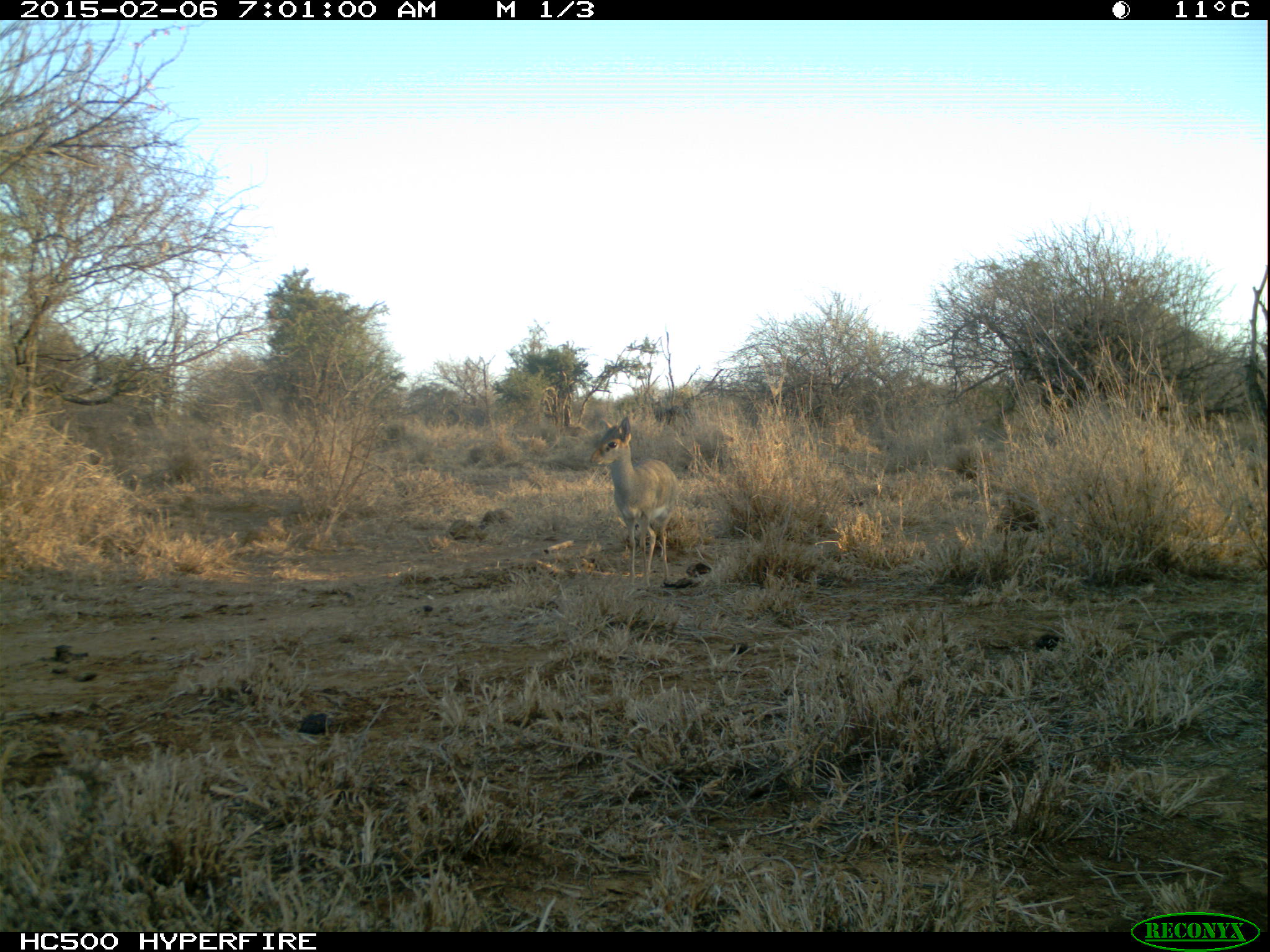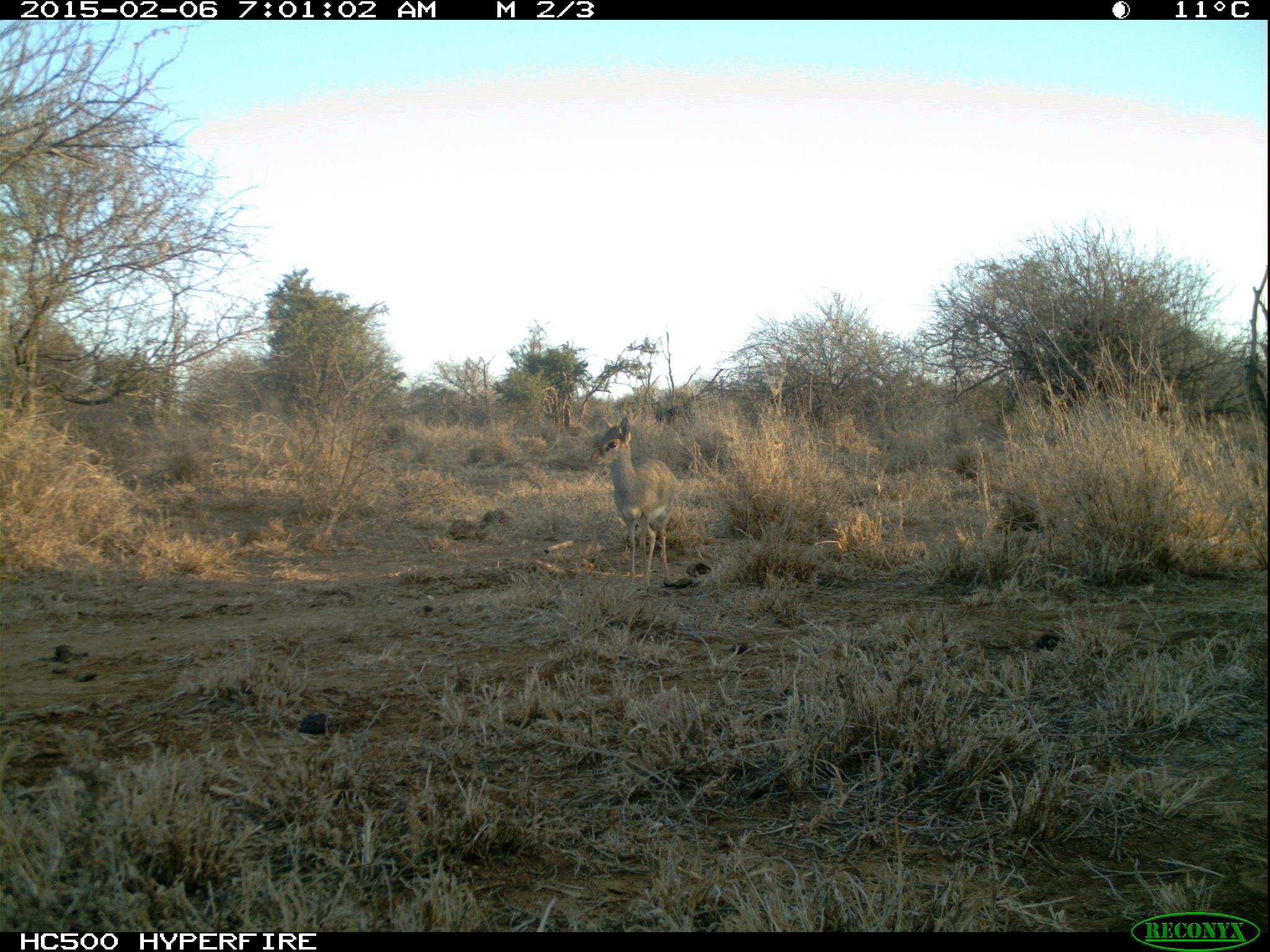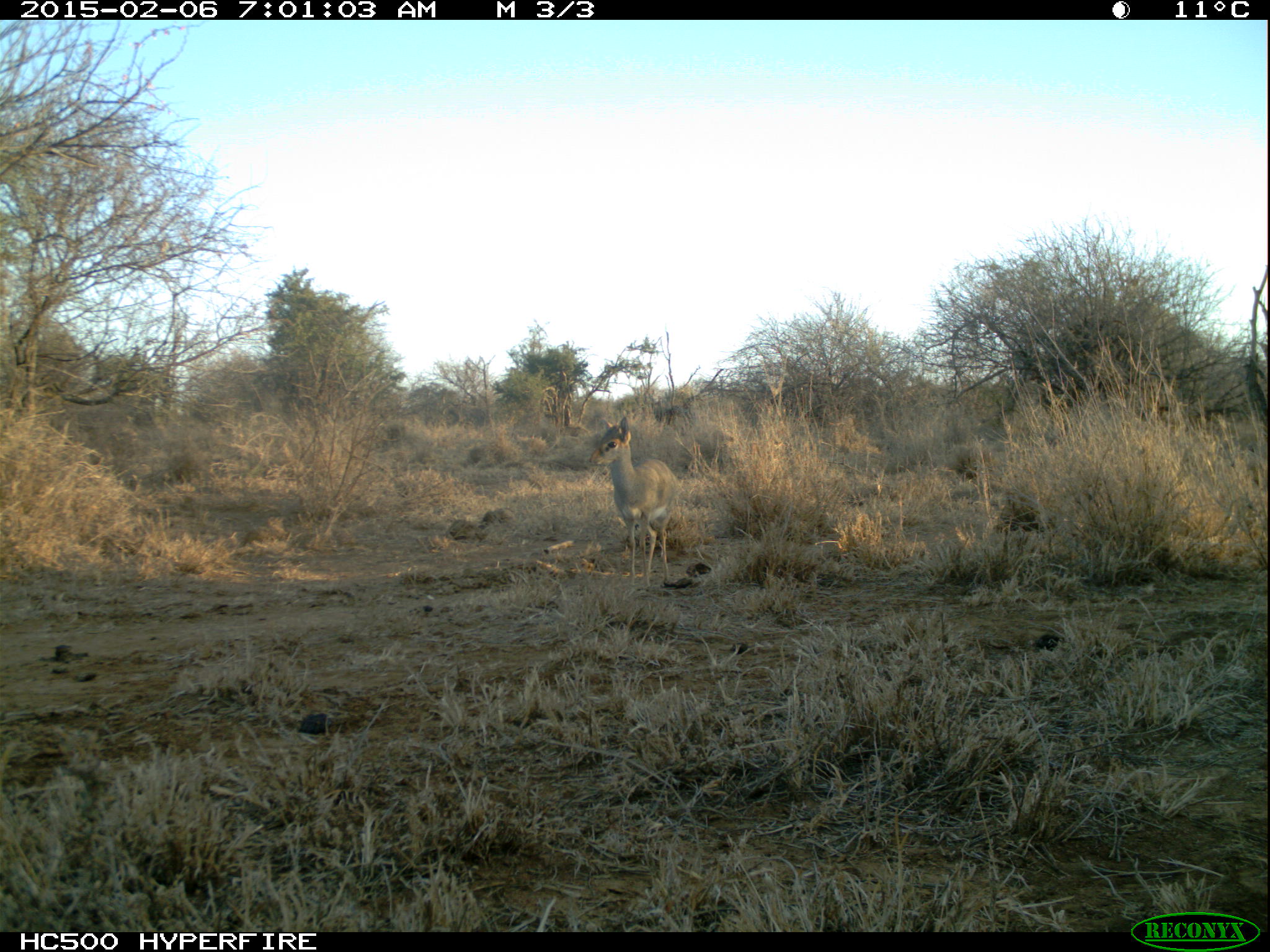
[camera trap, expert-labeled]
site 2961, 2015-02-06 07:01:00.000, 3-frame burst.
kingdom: Animalia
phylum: Chordata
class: Mammalia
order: Artiodactyla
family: Bovidae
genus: Madoqua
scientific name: Madoqua guentheri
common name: günther's dik-dik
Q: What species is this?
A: Madoqua guentheri (günther's dik-dik).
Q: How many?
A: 1.